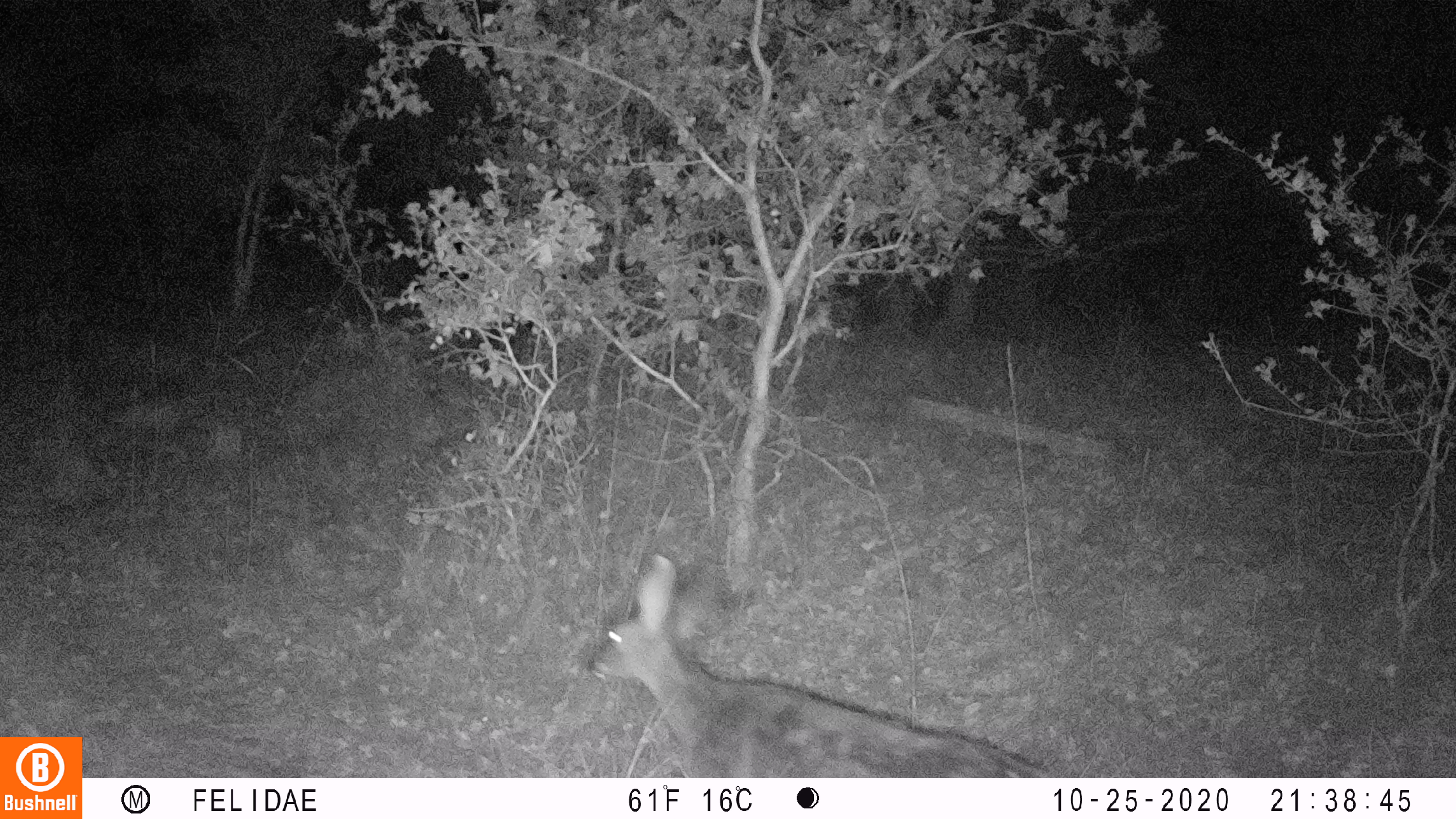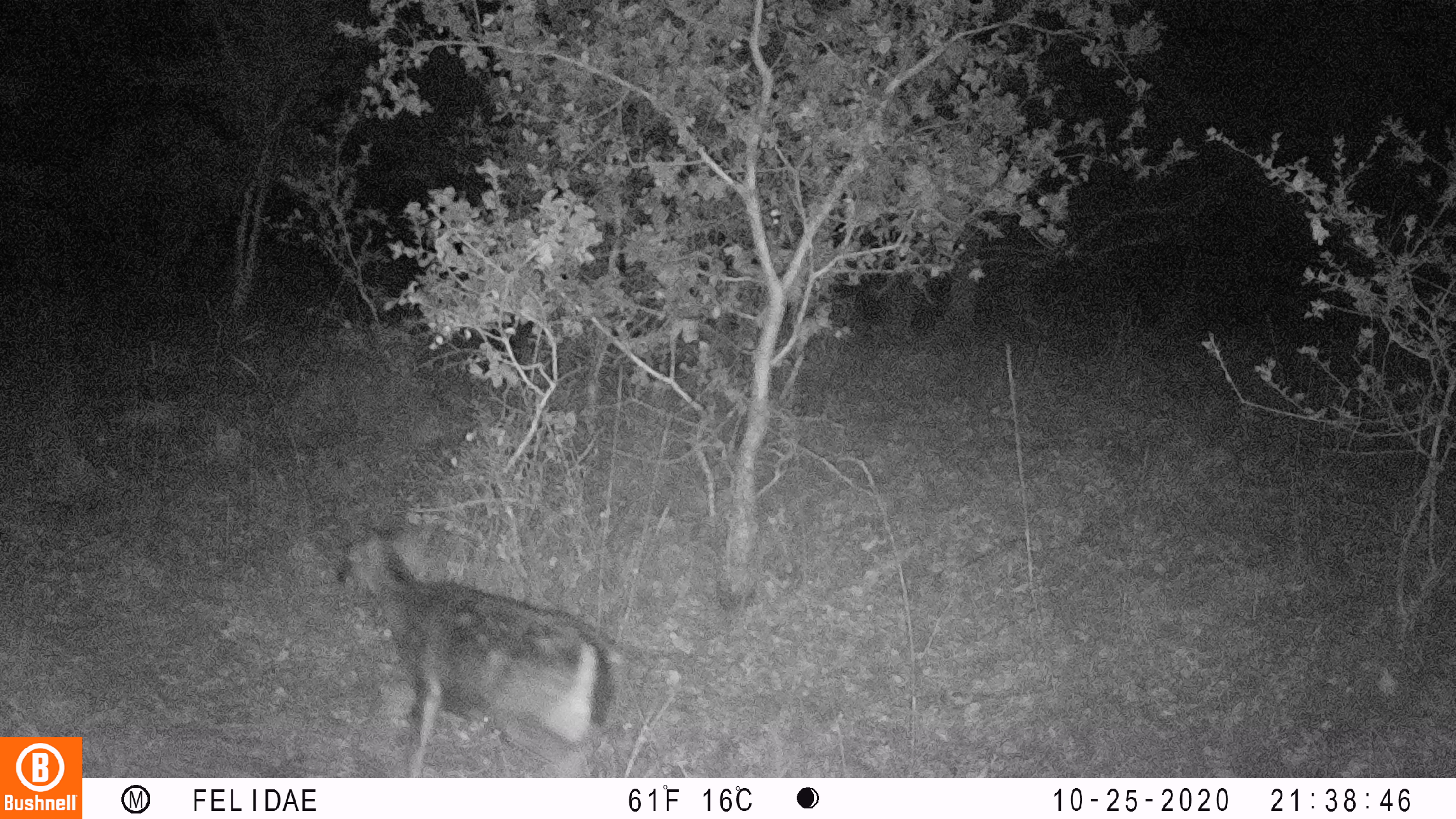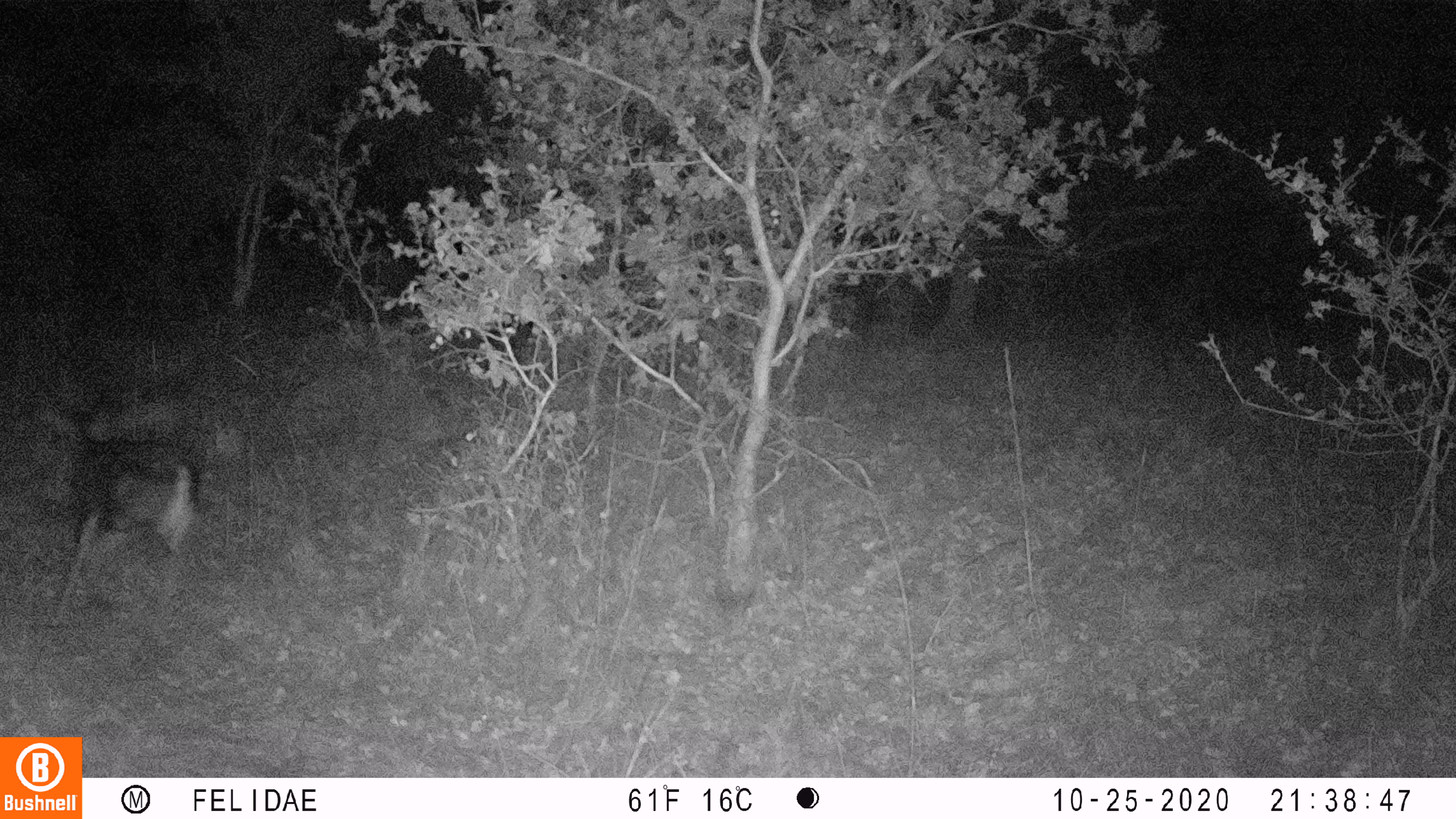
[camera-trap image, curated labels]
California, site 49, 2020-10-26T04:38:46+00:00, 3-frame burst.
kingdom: Animalia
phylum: Chordata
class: Mammalia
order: Artiodactyla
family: Cervidae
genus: Odocoileus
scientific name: Odocoileus hemionus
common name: mule deer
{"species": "mule deer (Odocoileus hemionus)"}